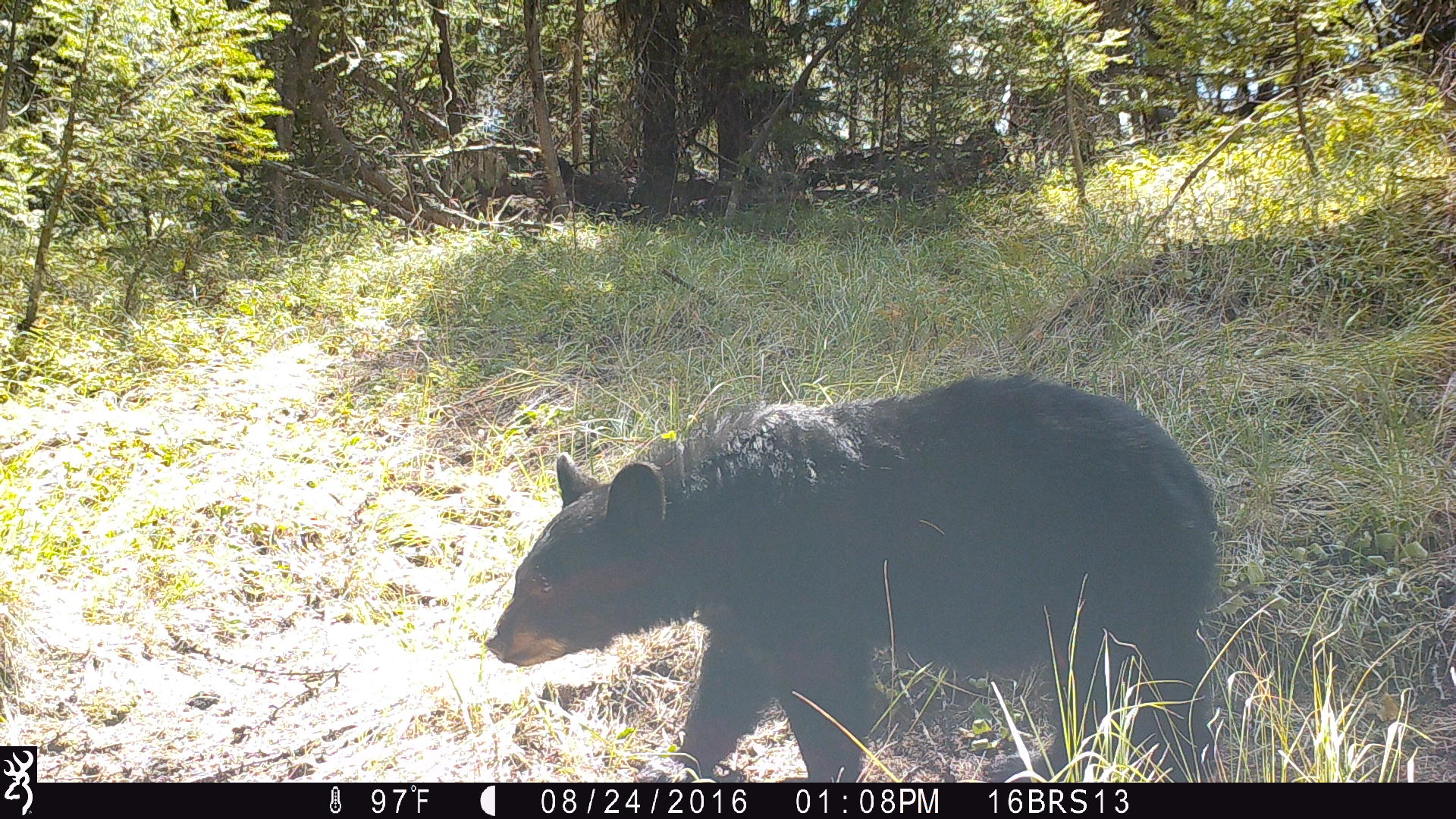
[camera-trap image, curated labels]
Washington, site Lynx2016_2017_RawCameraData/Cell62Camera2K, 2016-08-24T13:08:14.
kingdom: Animalia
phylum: Chordata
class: Mammalia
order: Carnivora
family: Ursidae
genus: Ursus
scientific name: Ursus americanus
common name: american black bear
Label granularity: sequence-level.